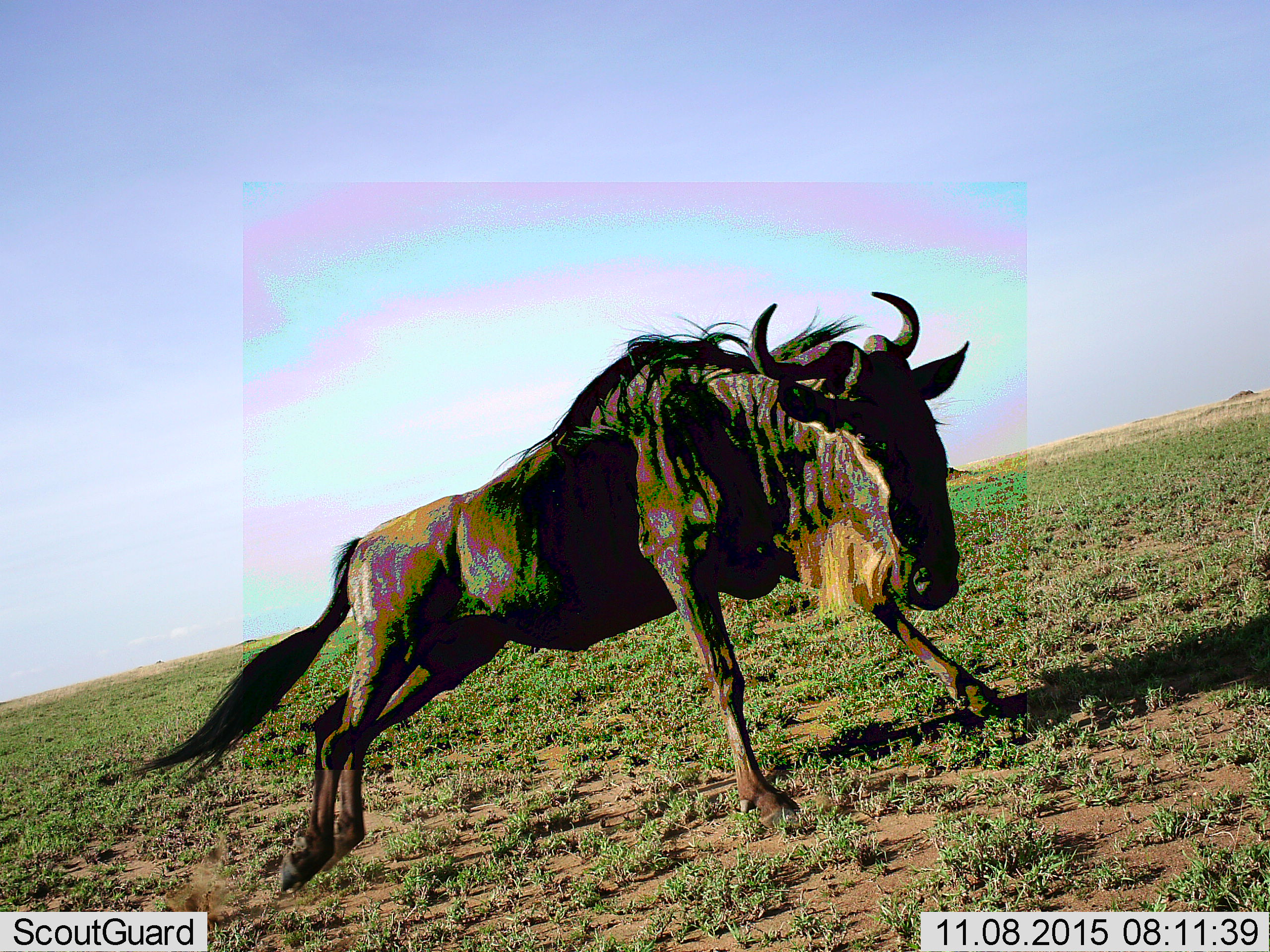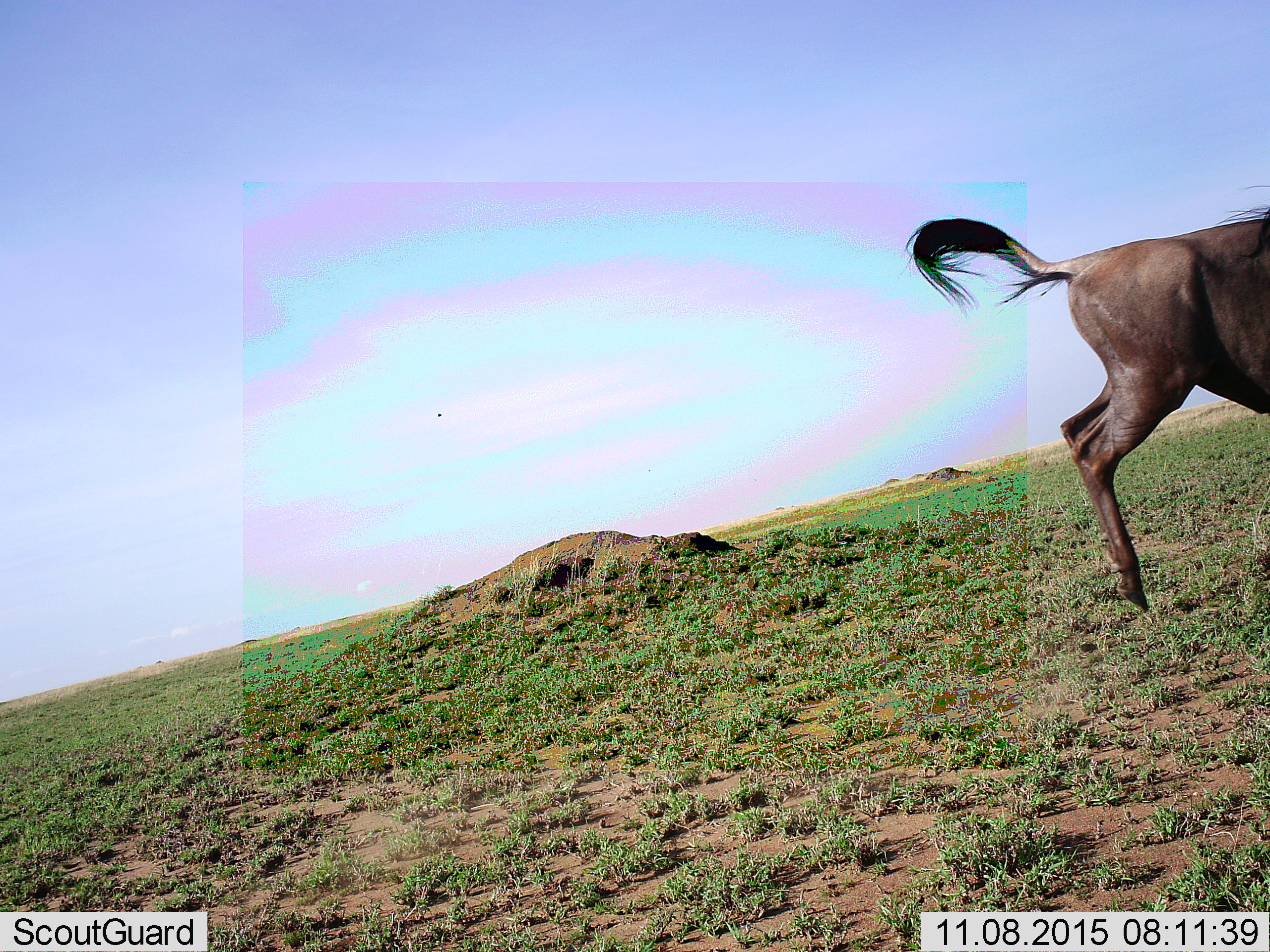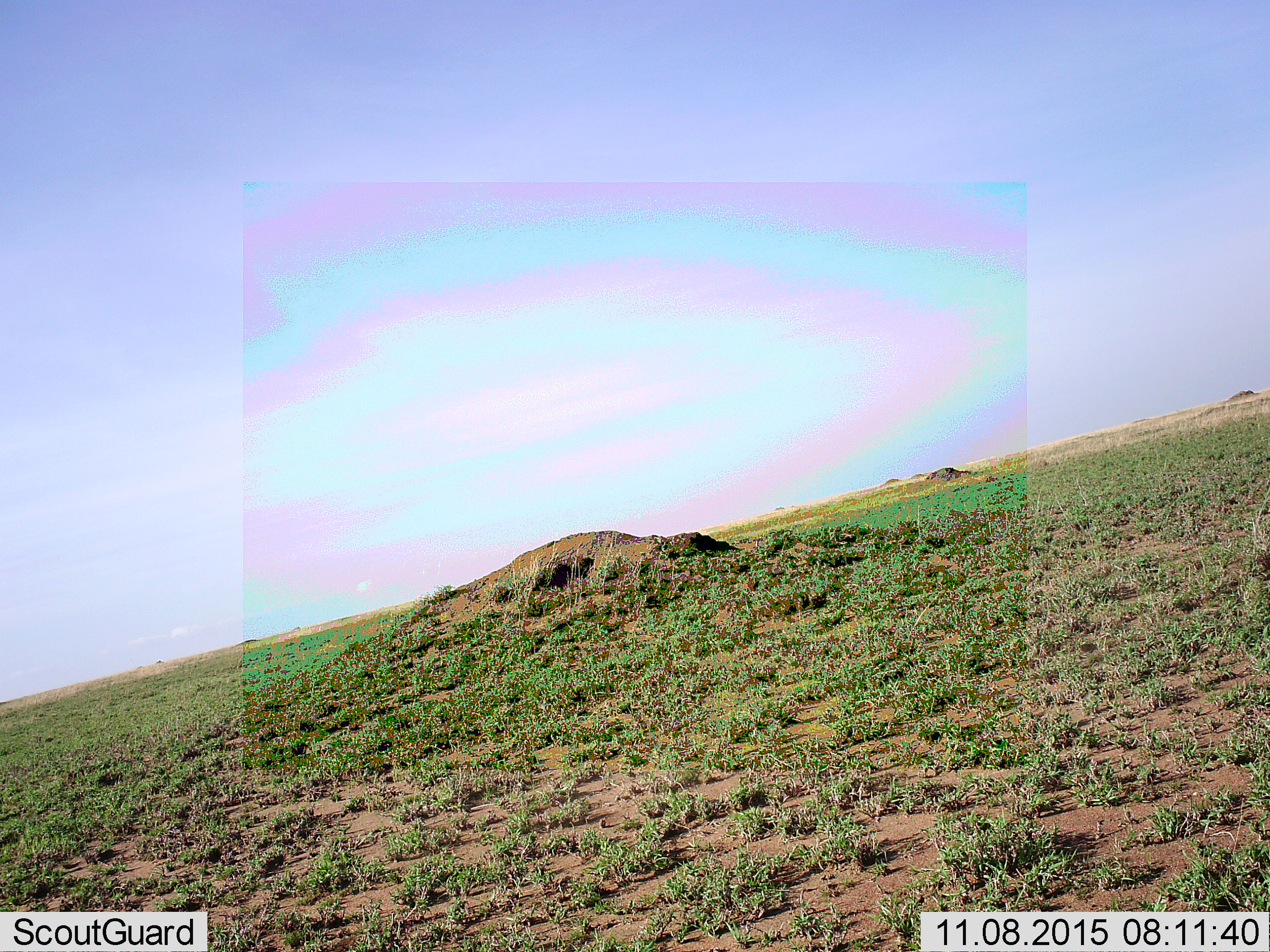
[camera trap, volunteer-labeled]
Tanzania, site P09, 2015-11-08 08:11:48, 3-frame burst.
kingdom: Animalia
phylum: Chordata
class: Mammalia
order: Artiodactyla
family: Bovidae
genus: Connochaetes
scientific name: Connochaetes taurinus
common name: blue wildebeest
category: wildebeest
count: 1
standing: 0%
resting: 12%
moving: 88%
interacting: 0%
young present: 0%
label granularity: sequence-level